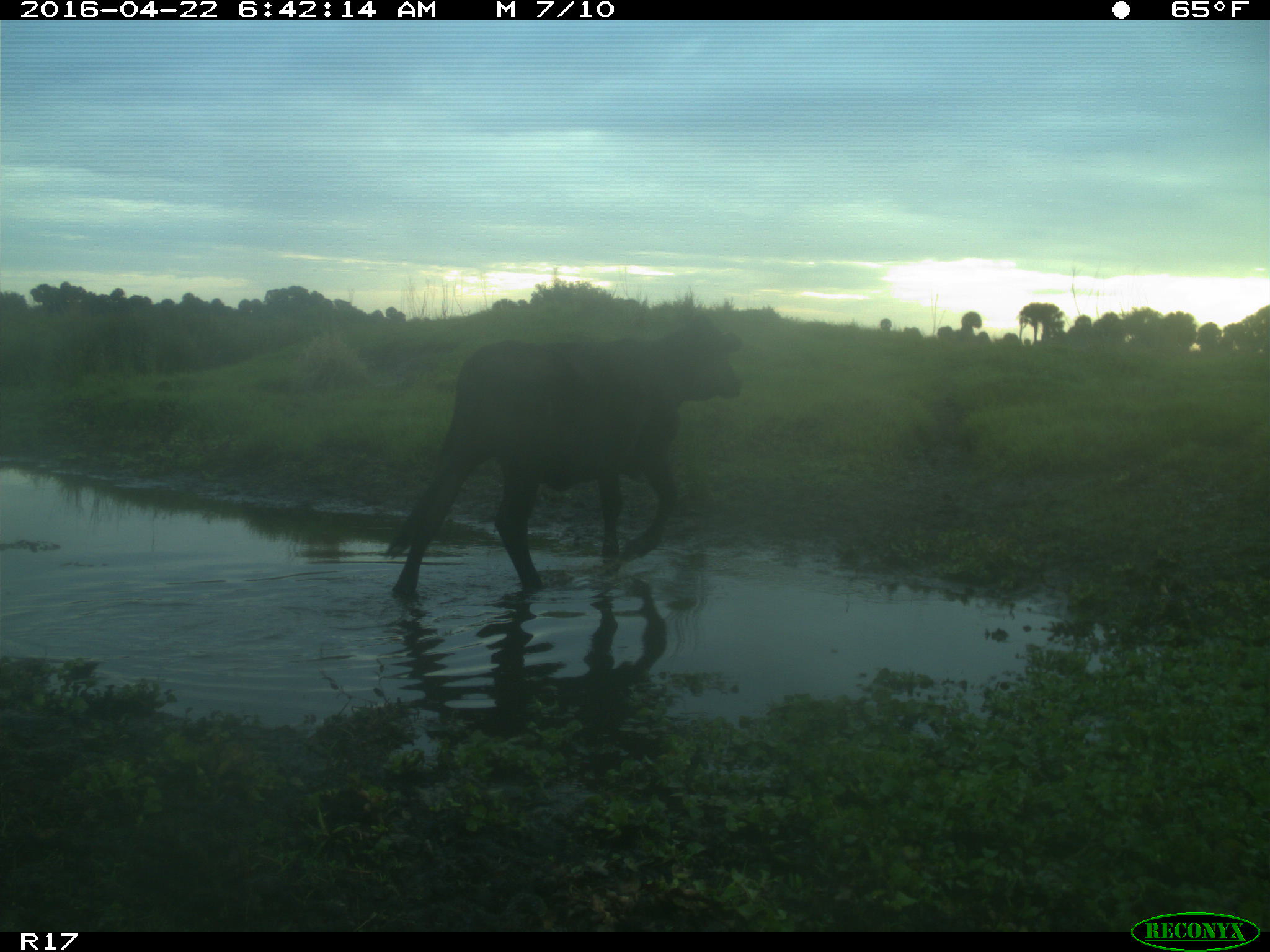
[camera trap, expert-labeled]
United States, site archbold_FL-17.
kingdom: Animalia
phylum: Chordata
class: Mammalia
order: Artiodactyla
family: Bovidae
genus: Bos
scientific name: Bos taurus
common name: domestic cow